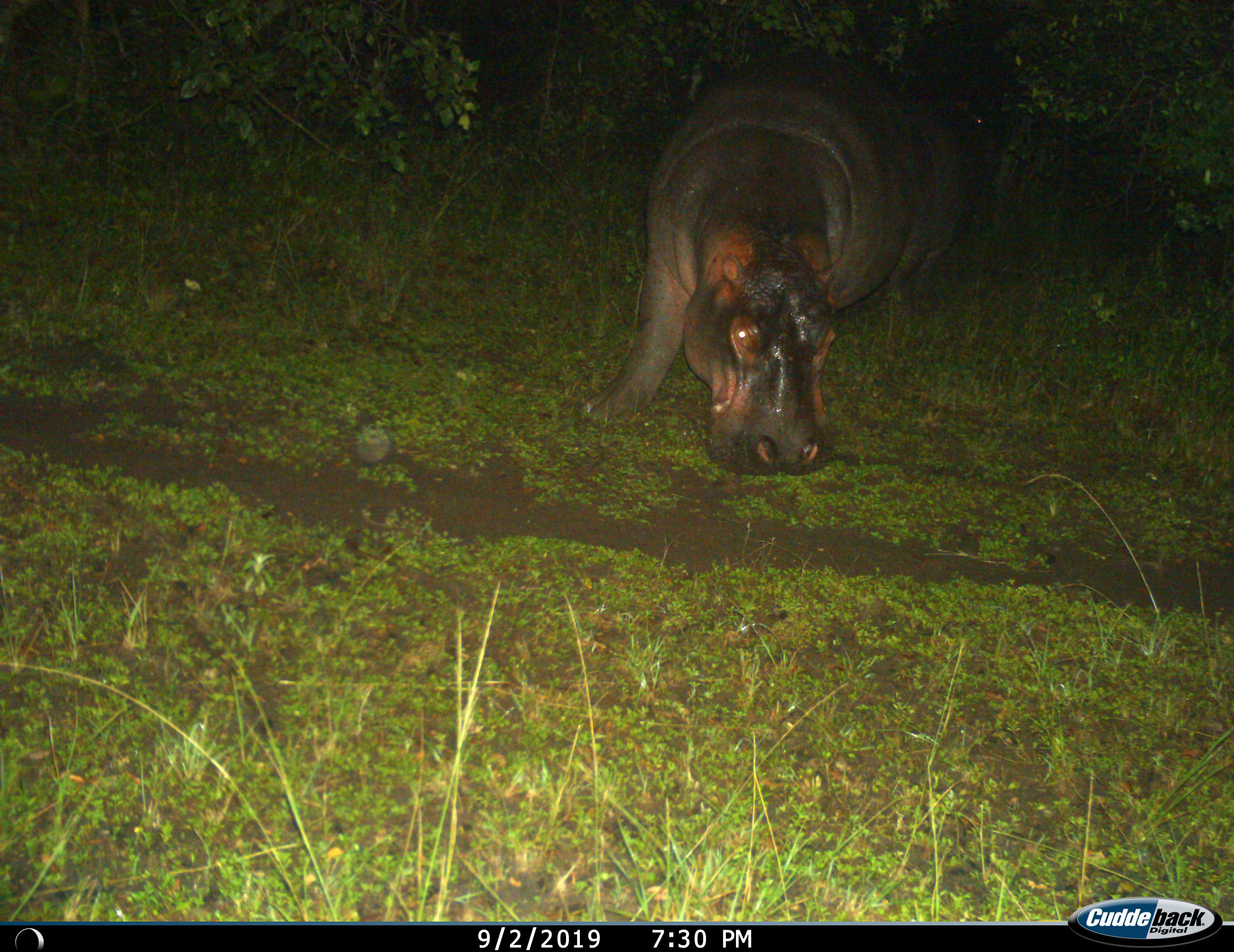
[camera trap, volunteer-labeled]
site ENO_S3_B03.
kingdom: Animalia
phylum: Chordata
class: Mammalia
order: Artiodactyla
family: Hippopotamidae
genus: Hippopotamus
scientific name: Hippopotamus amphibius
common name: hippopotamus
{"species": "hippopotamus (Hippopotamus amphibius)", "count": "1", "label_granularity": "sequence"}